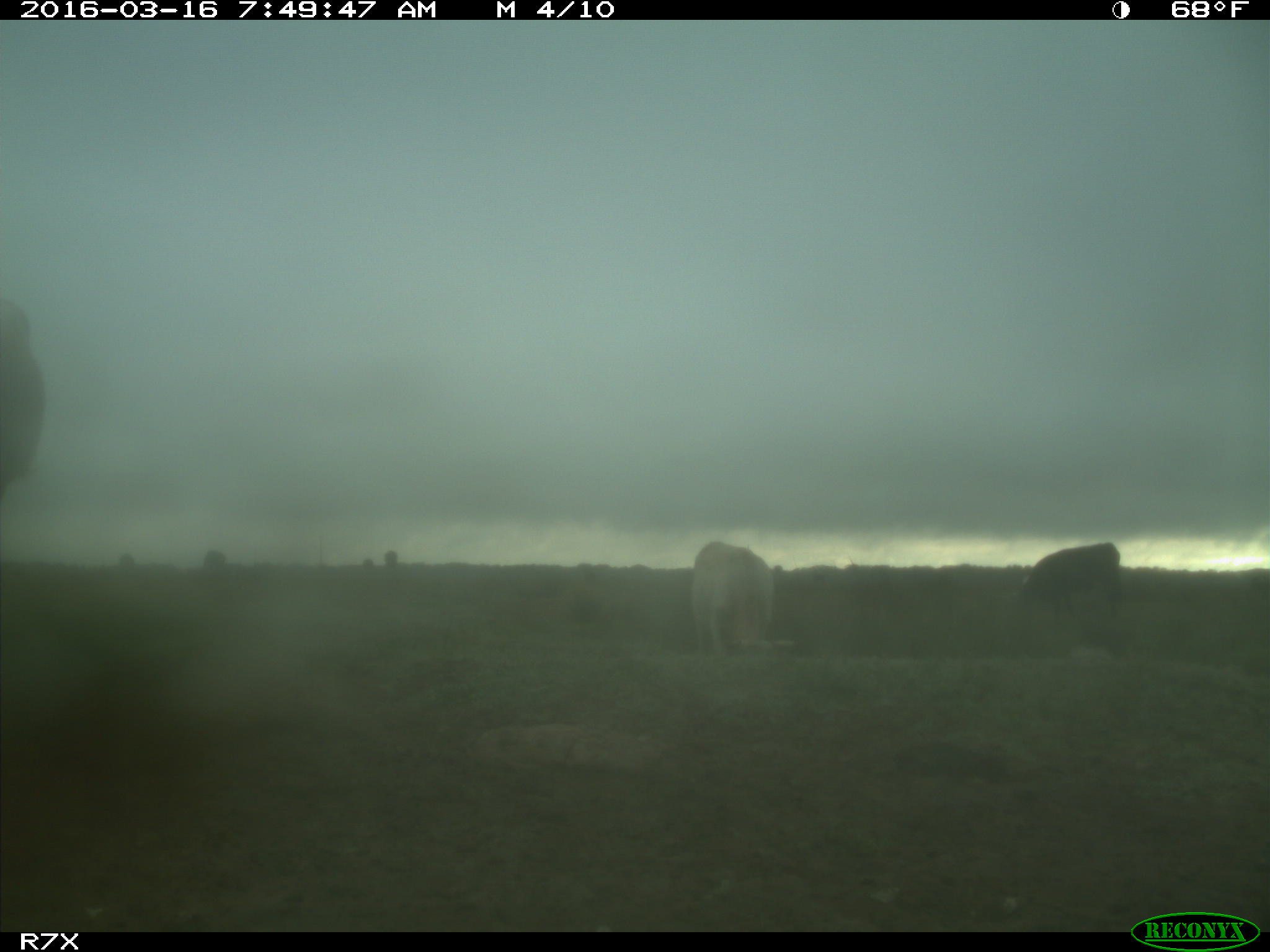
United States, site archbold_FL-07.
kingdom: Animalia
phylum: Chordata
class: Mammalia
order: Artiodactyla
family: Bovidae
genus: Bos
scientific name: Bos taurus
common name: domestic cow